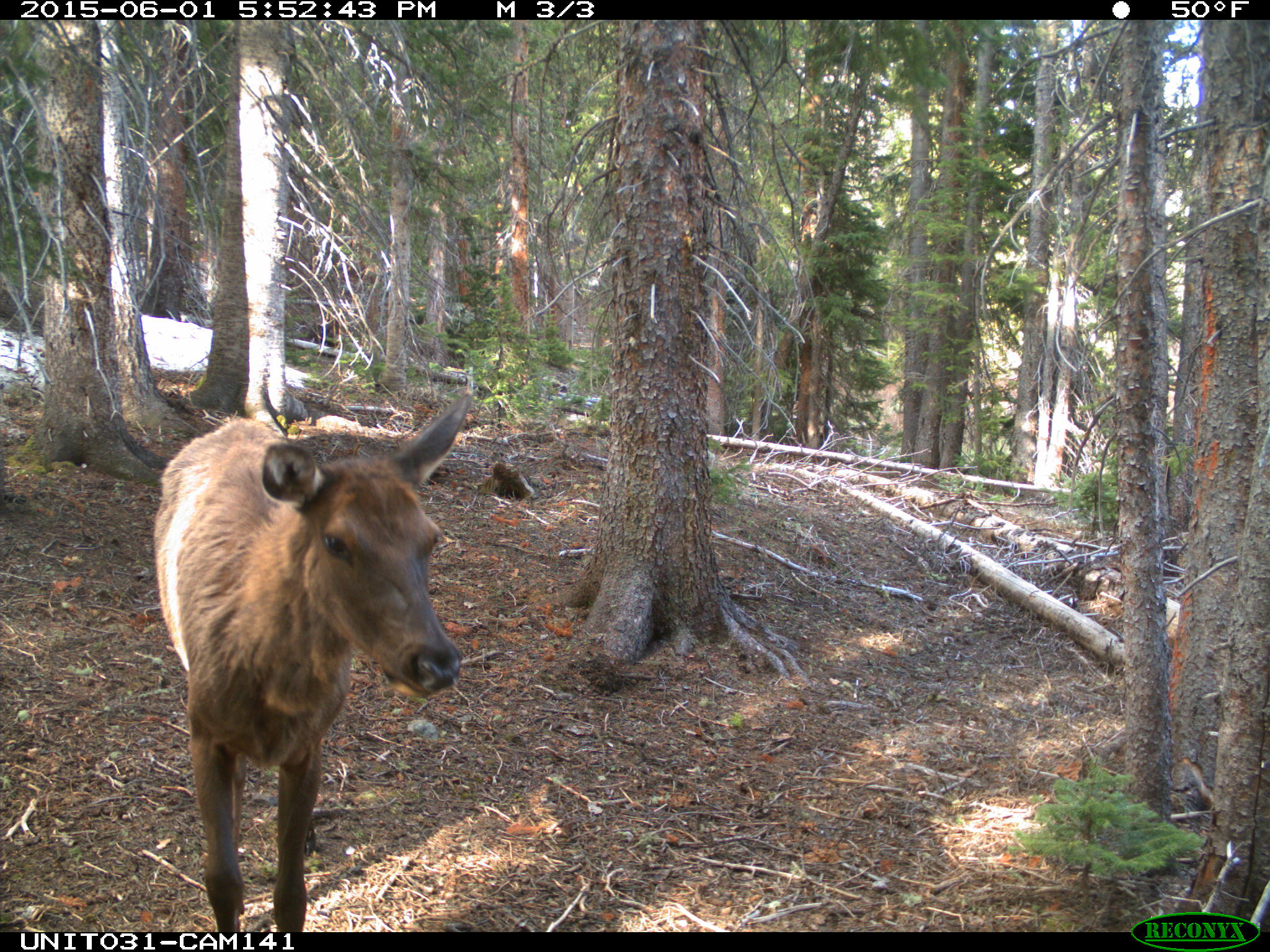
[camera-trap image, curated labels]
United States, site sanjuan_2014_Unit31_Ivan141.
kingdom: Animalia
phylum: Chordata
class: Mammalia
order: Artiodactyla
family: Cervidae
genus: Cervus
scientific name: Cervus elaphus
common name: red deer